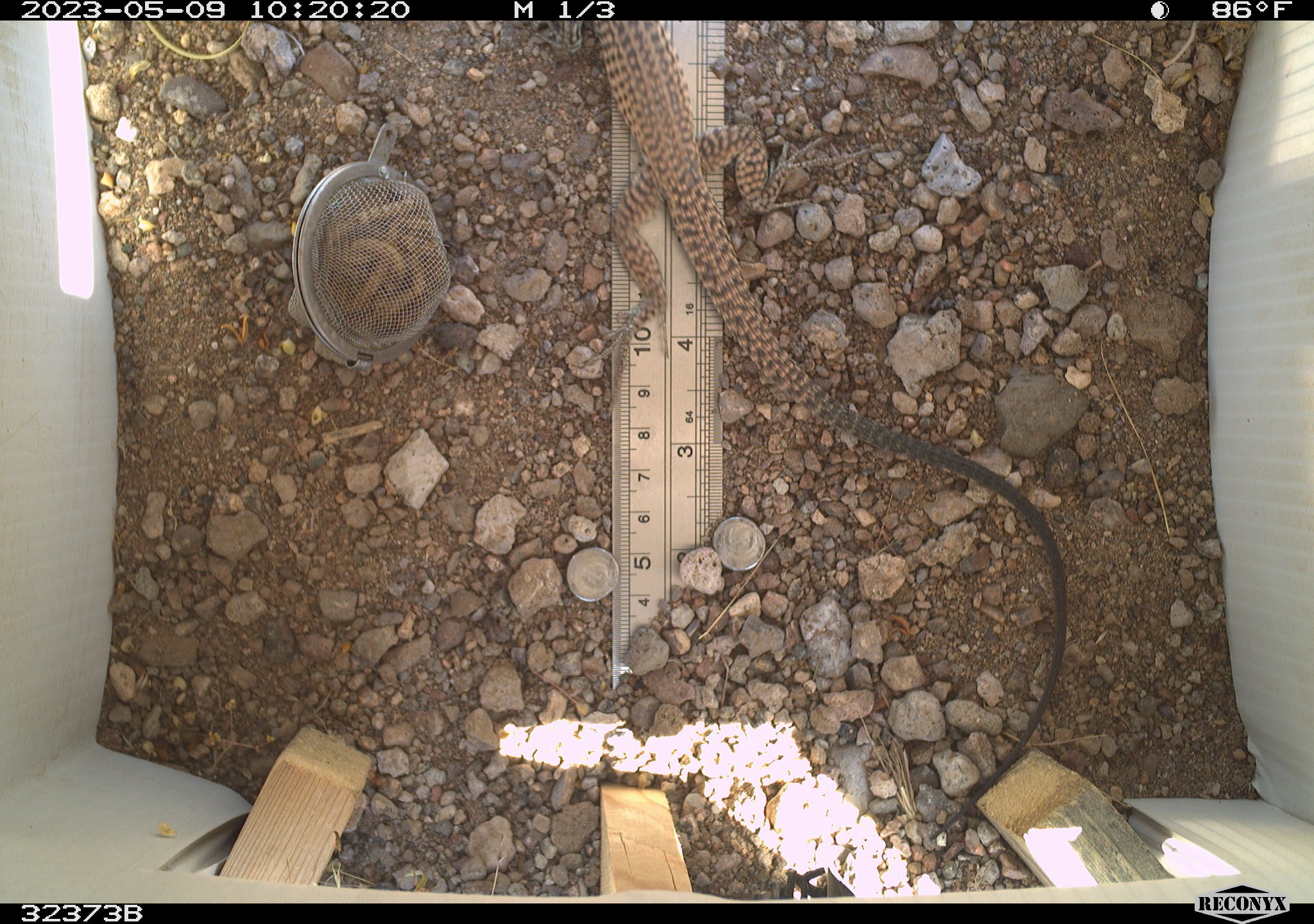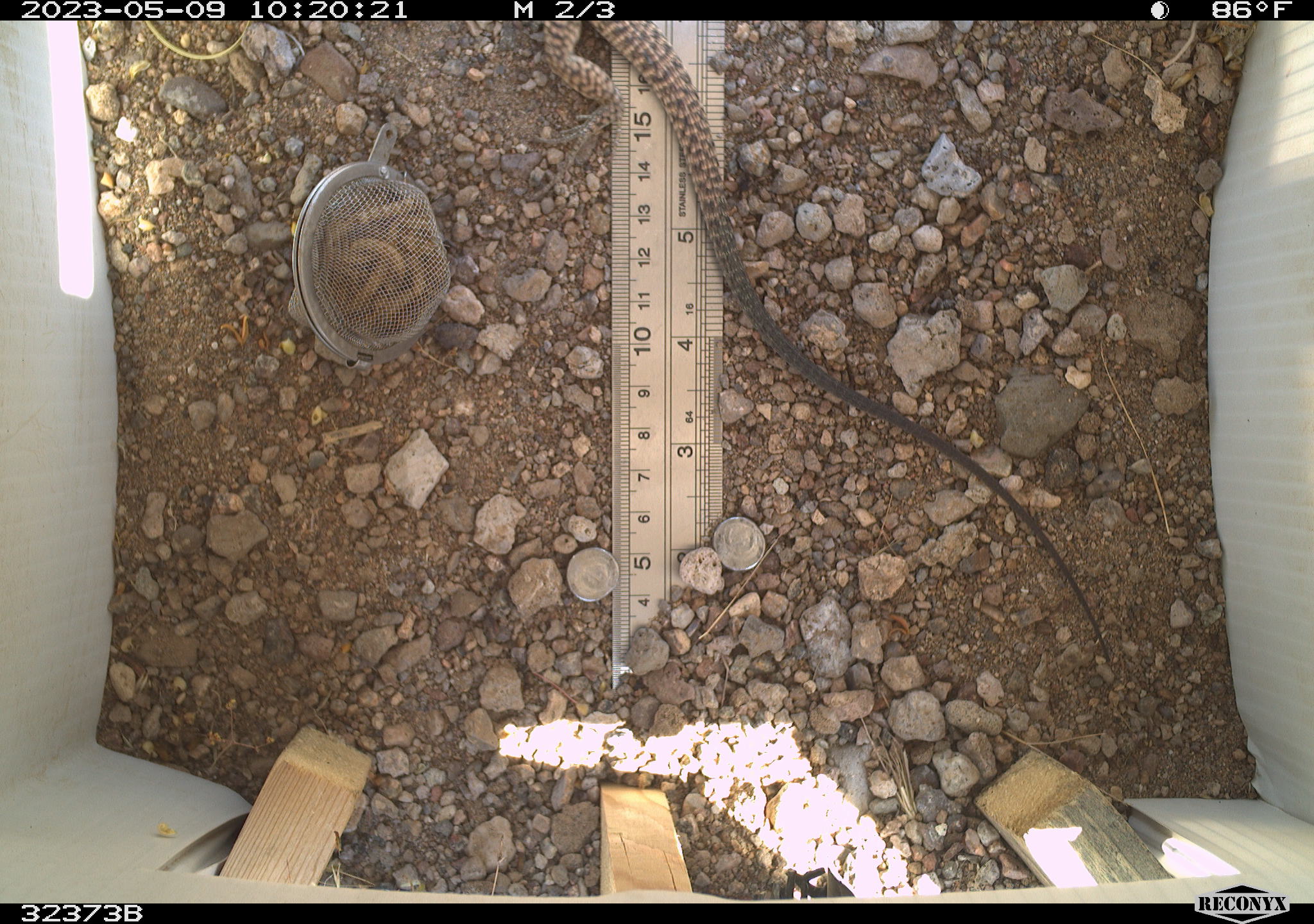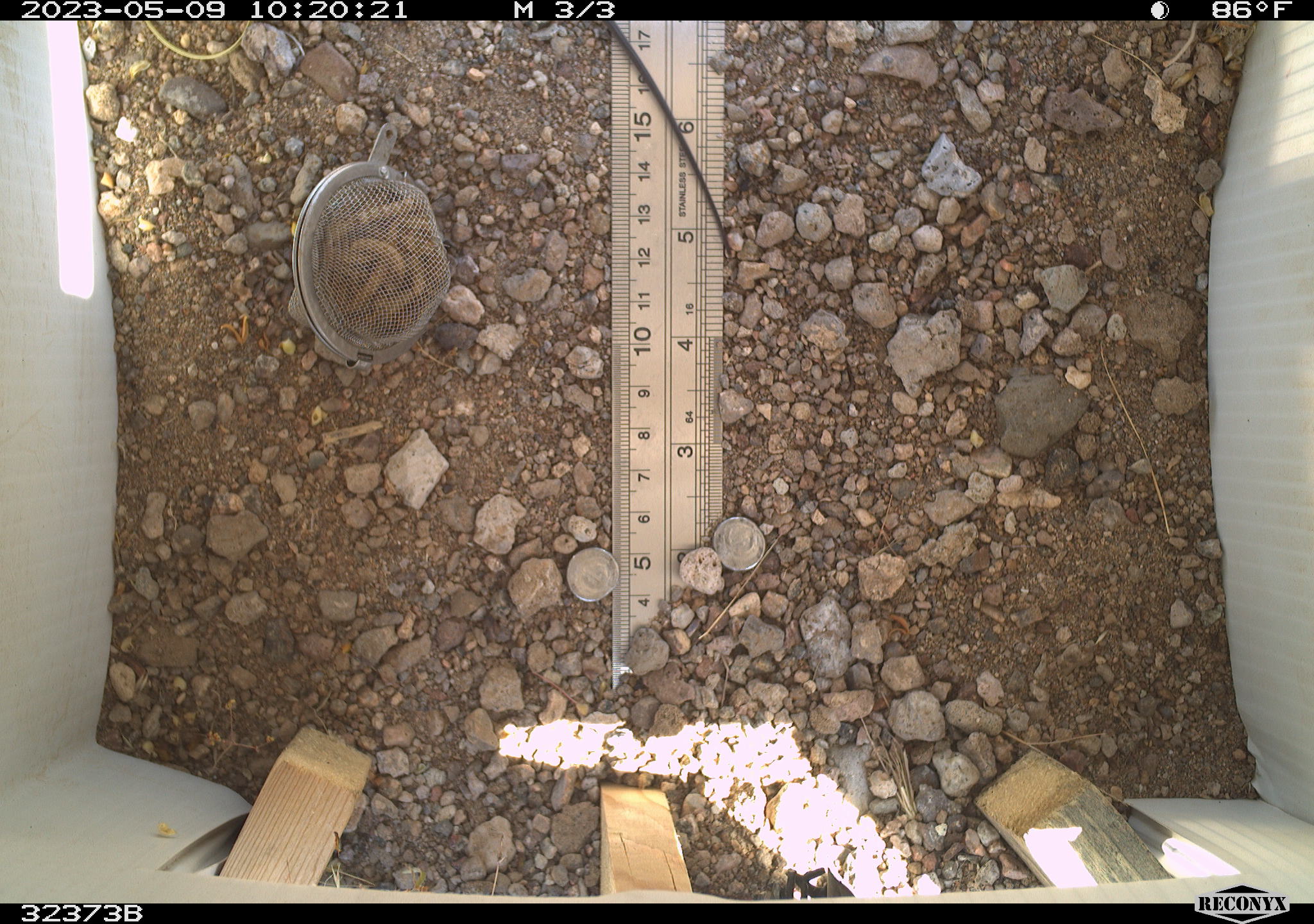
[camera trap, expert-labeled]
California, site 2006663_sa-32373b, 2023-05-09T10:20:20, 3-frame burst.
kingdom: Animalia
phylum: Chordata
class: Reptilia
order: Squamata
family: Teiidae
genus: Aspidoscelis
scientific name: Aspidoscelis tigris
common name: western whiptail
Western whiptail (Aspidoscelis tigris).